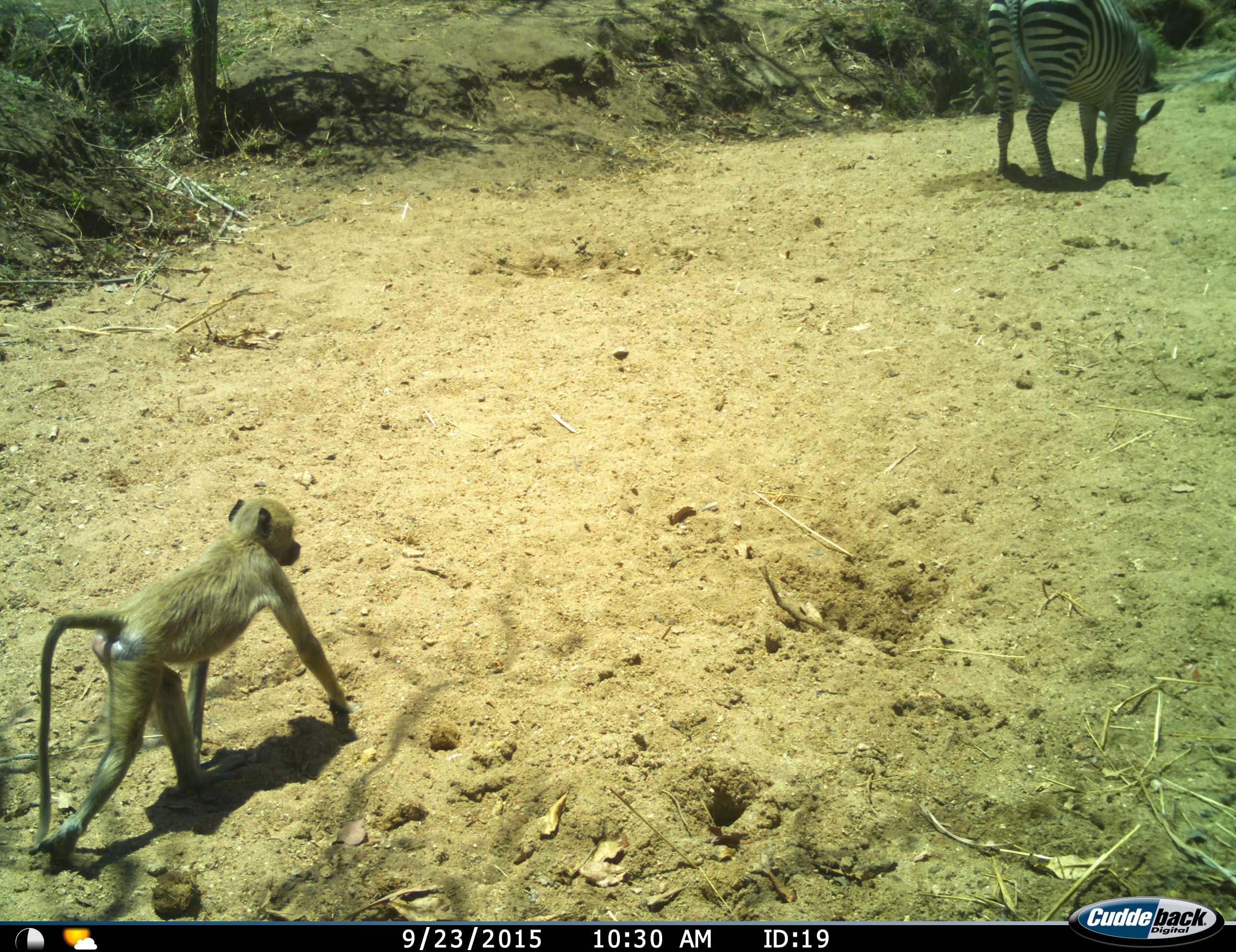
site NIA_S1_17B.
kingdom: Animalia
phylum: Chordata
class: Mammalia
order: Primates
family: Cercopithecidae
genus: Papio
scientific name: Papio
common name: baboon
Baboon (Papio), count 1. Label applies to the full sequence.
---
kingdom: Animalia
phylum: Chordata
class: Mammalia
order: Perissodactyla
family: Equidae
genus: Equus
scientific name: Equus quagga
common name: plains zebra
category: zebraplains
Zebraplains (plains zebra) (Equus quagga), count 1. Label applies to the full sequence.